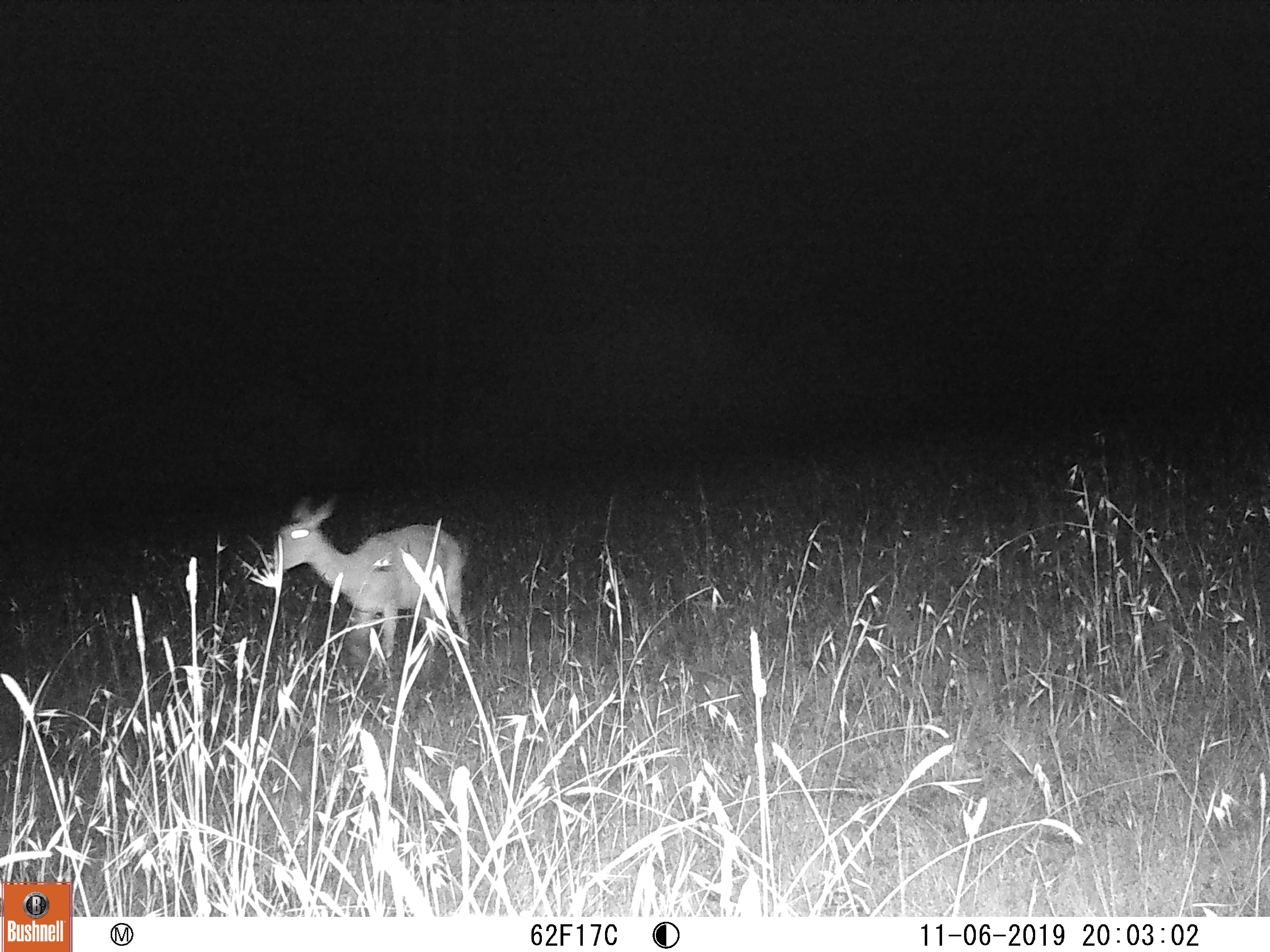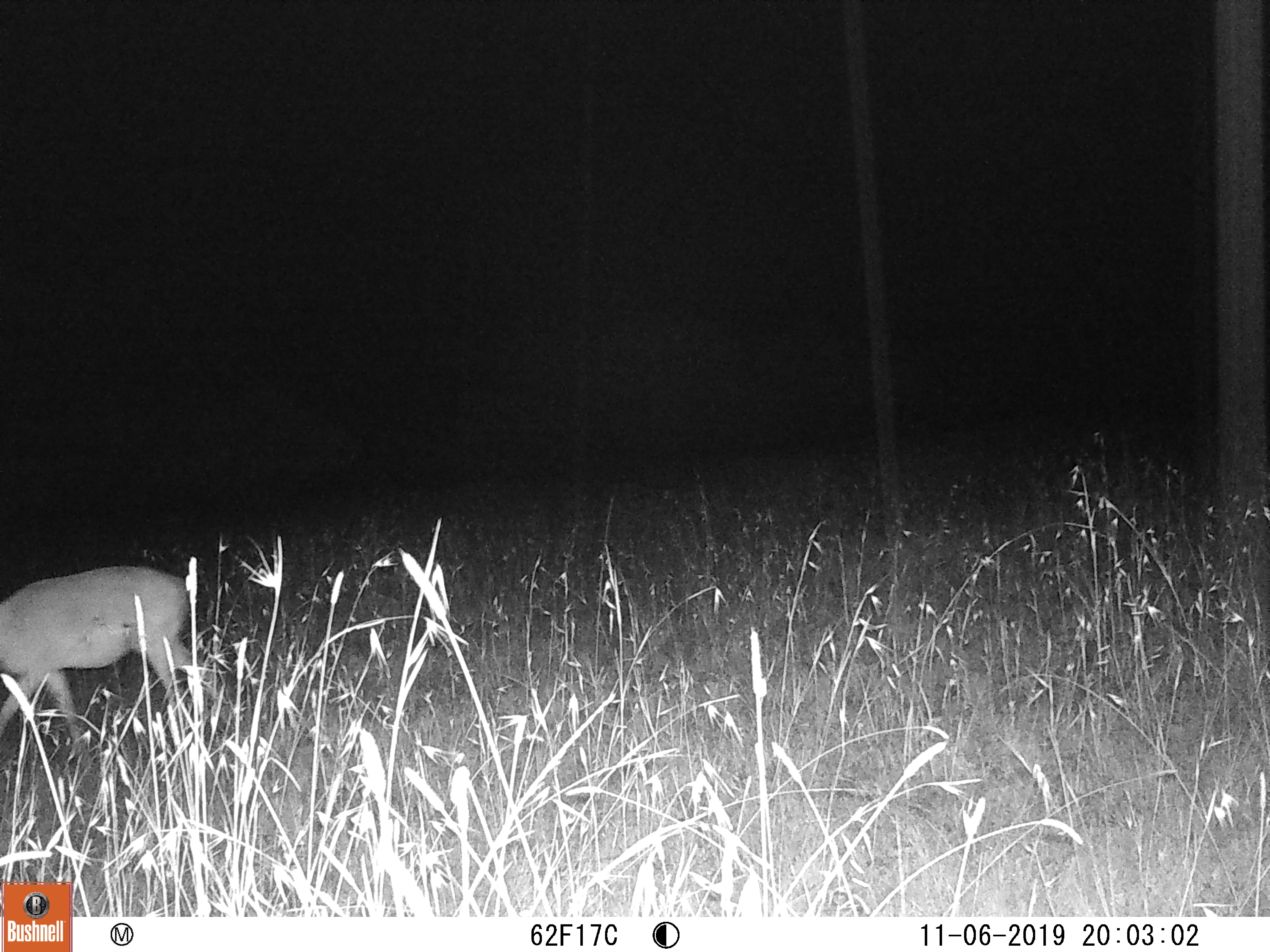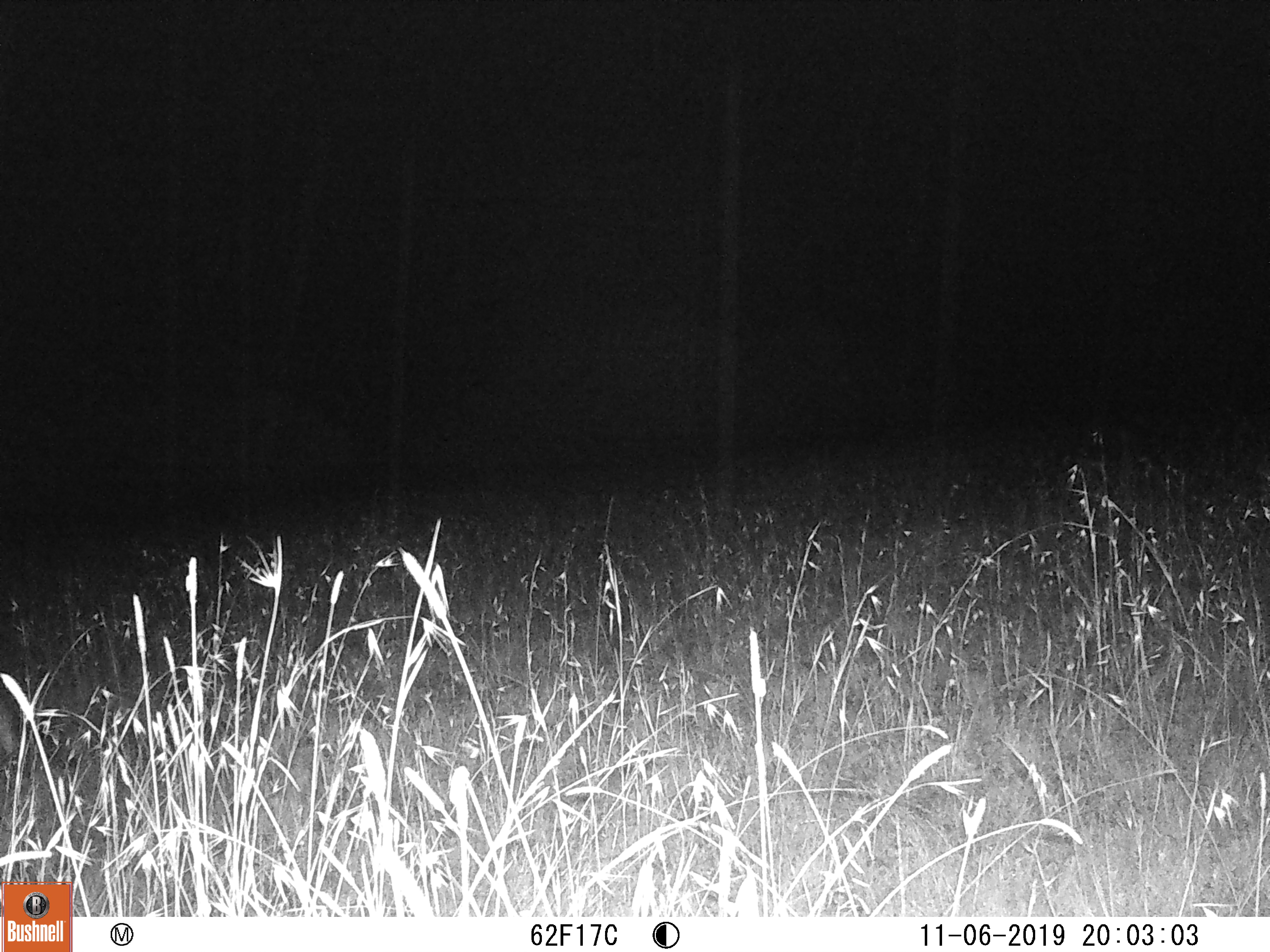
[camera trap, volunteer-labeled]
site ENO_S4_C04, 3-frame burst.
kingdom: Animalia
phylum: Chordata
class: Mammalia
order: Artiodactyla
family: Bovidae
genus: Aepyceros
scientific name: Aepyceros melampus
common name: impala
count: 1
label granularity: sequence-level